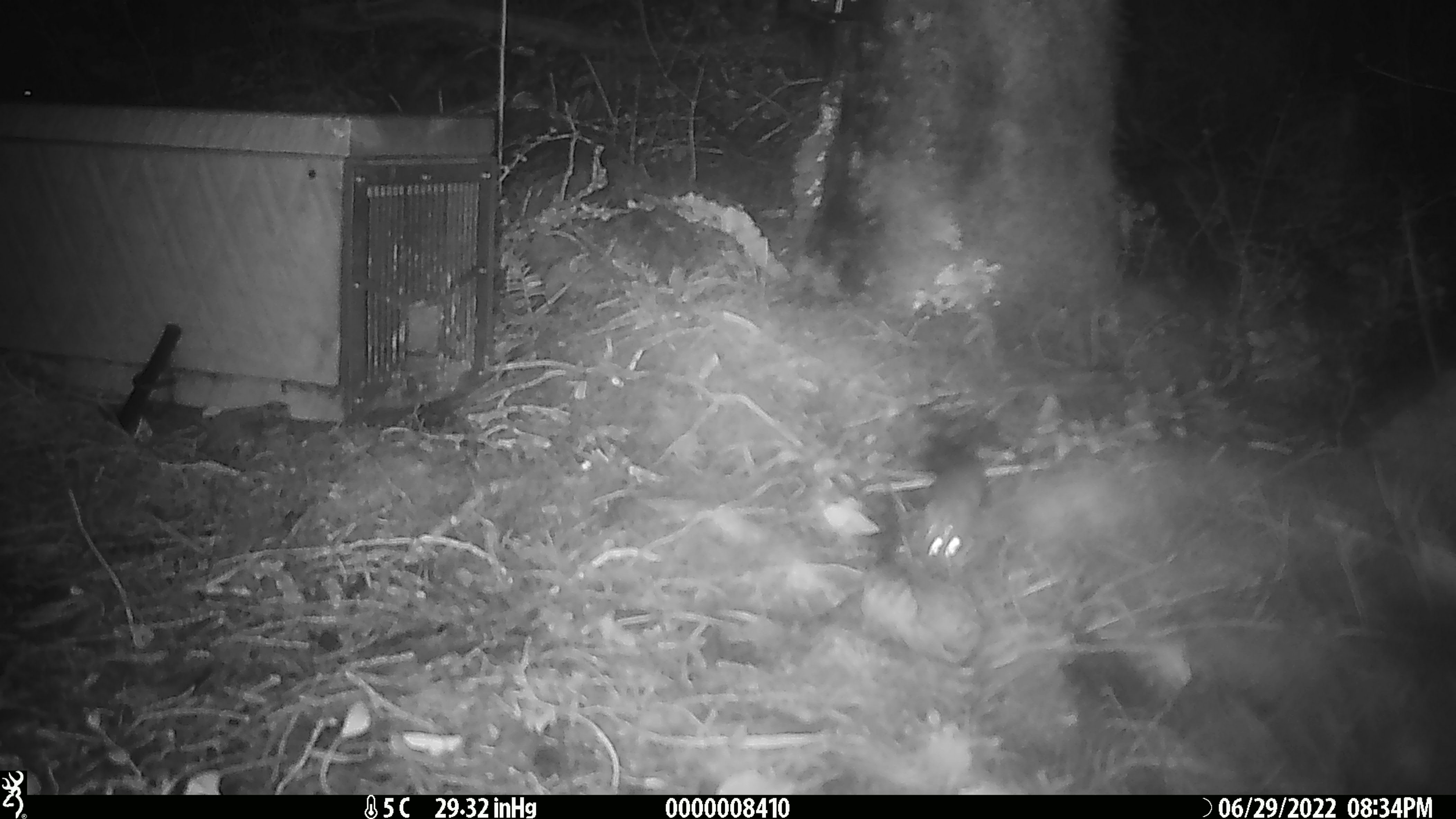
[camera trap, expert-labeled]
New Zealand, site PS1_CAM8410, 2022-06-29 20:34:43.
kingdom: Animalia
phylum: Chordata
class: Mammalia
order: Rodentia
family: Muridae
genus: Mus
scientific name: Mus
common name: mouse